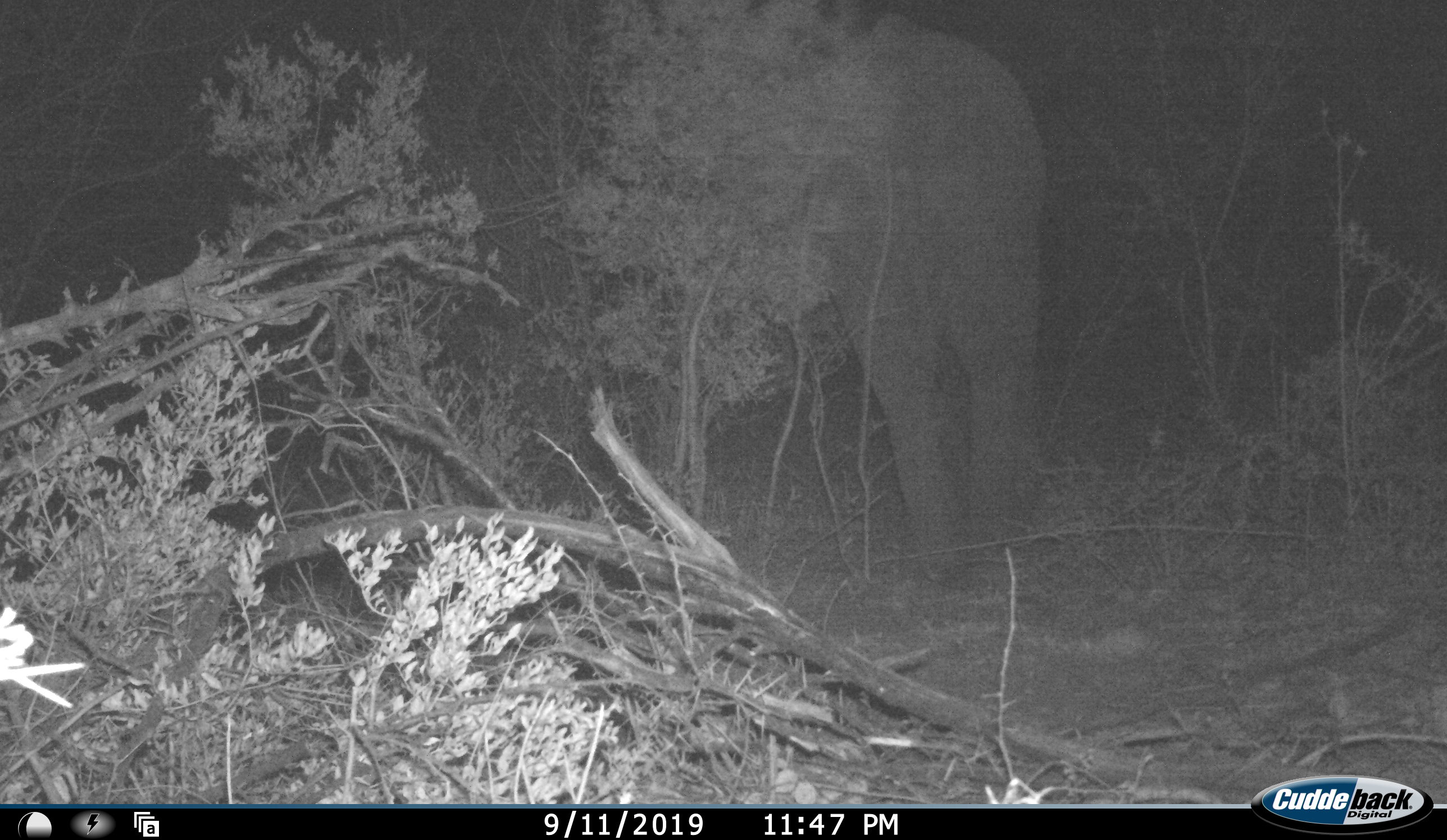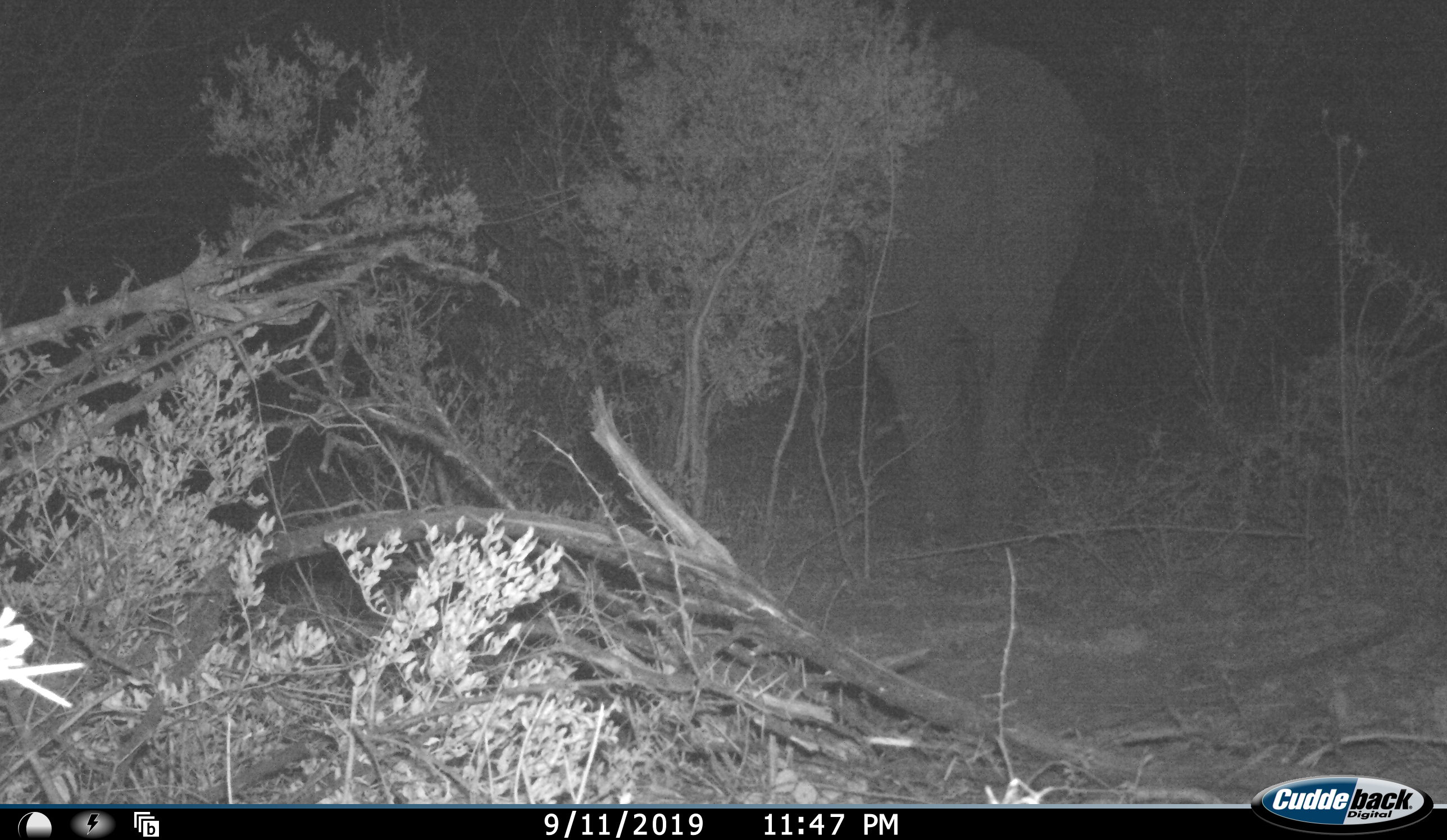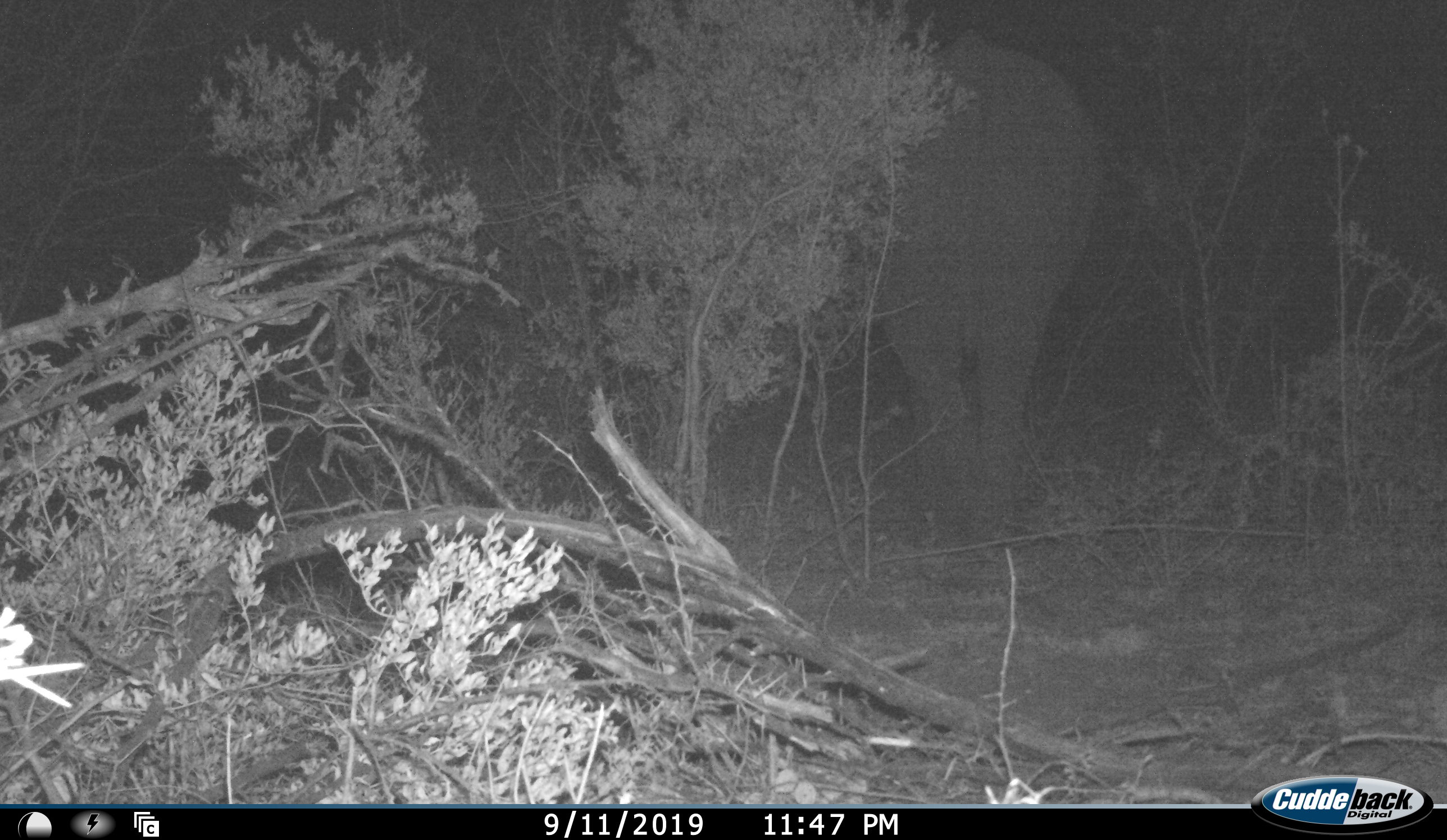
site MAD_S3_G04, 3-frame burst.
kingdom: Animalia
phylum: Chordata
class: Mammalia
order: Proboscidea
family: Elephantidae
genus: Loxodonta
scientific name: Loxodonta africana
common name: african bush elephant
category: elephant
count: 1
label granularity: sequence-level